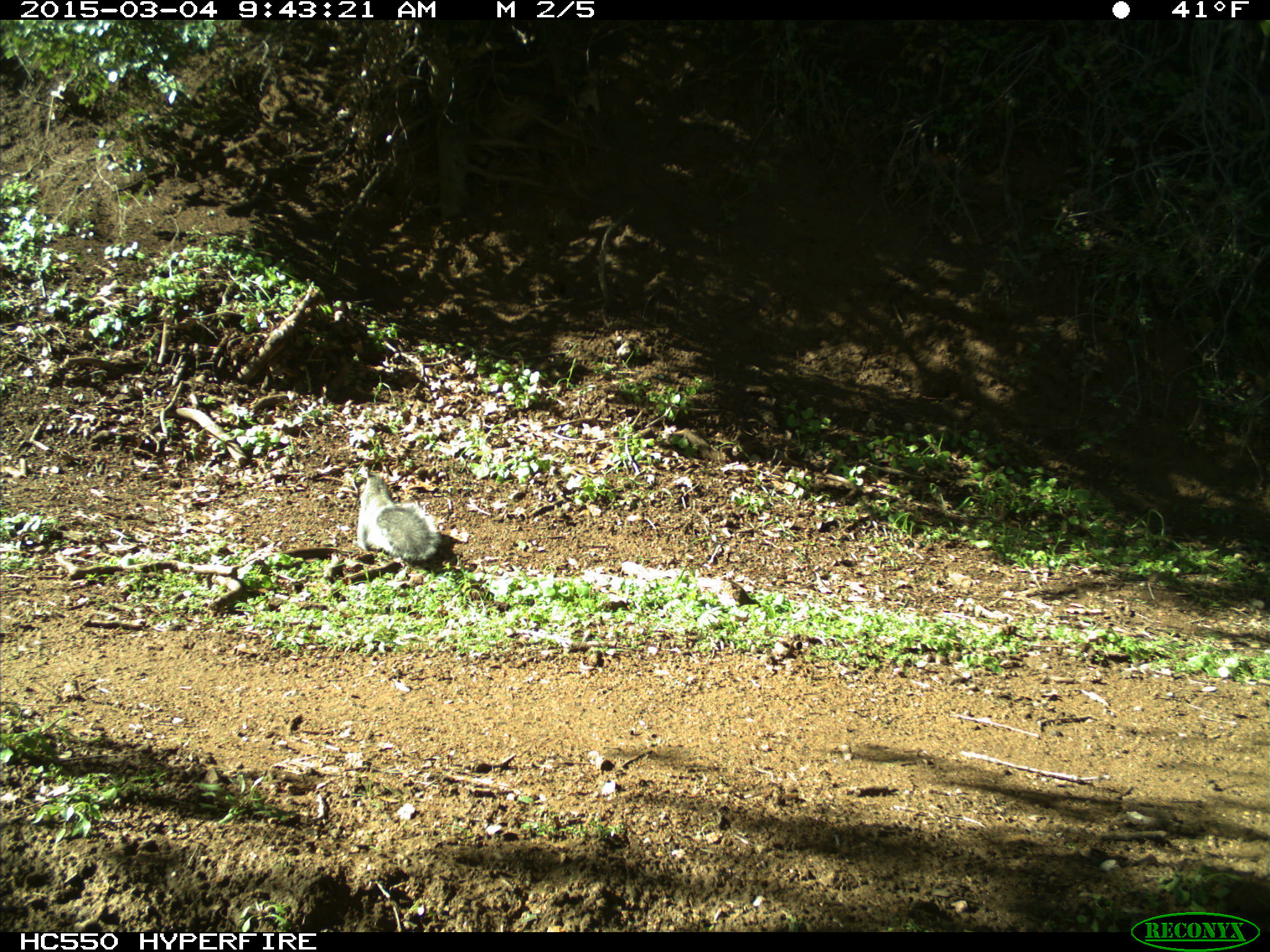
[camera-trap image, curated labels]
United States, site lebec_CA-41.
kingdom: Animalia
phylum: Chordata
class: Mammalia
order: Rodentia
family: Sciuridae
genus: Sciurus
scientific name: Sciurus carolinensis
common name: eastern gray squirrel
Sciurus carolinensis (eastern gray squirrel).